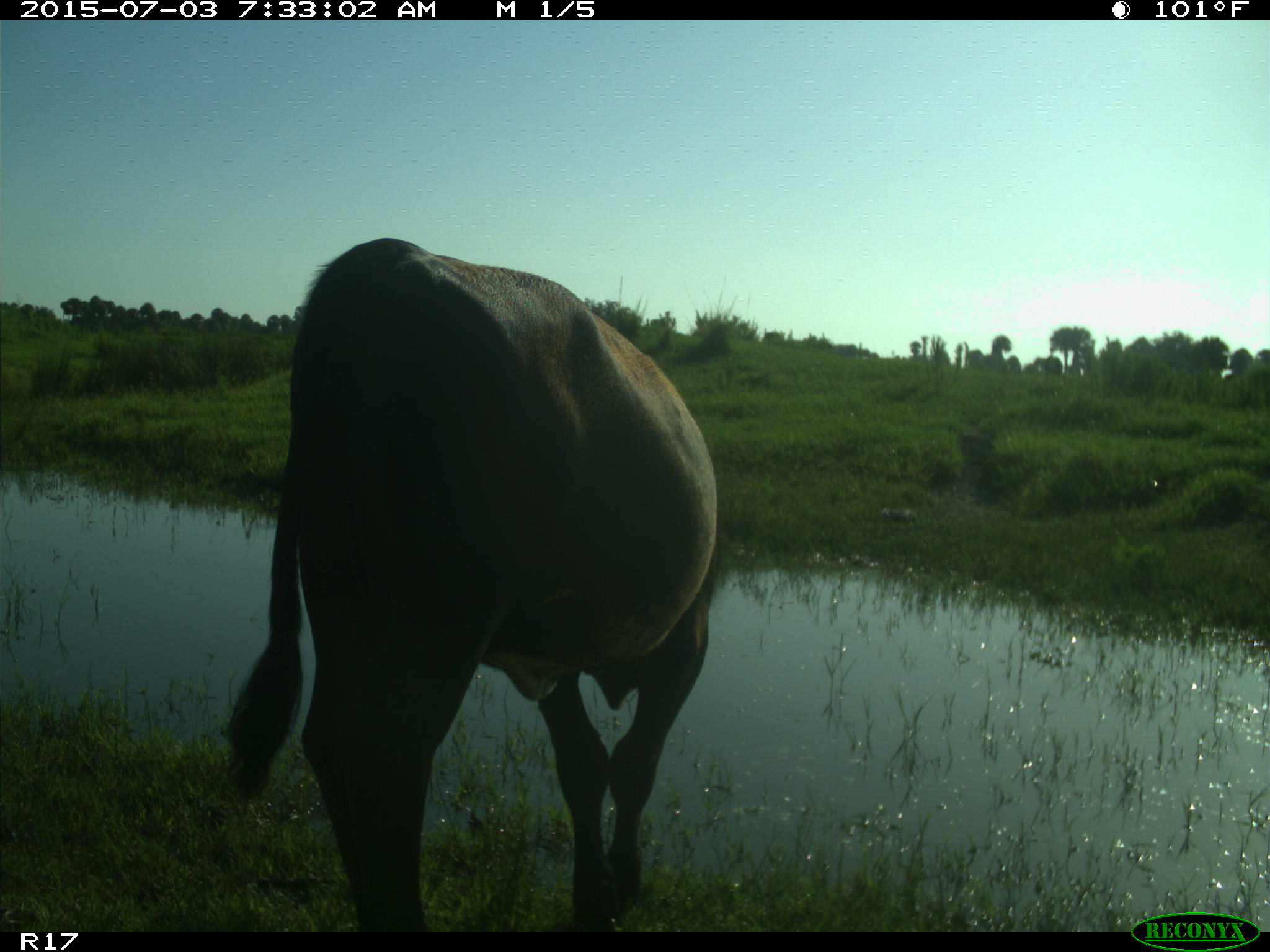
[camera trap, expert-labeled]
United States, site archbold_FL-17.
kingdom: Animalia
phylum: Chordata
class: Mammalia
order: Artiodactyla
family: Bovidae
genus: Bos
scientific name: Bos taurus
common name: domestic cow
Bos taurus (domestic cow).